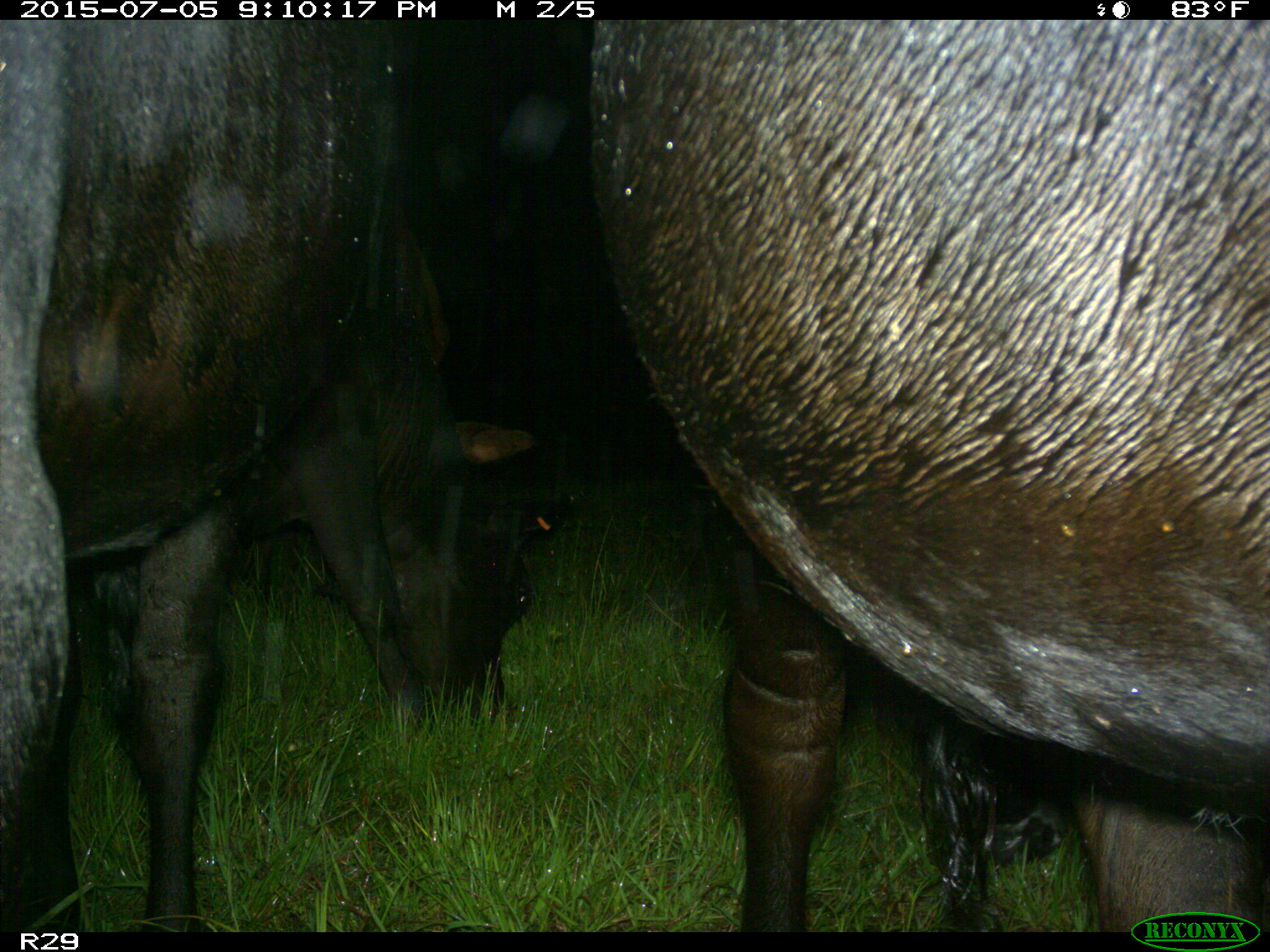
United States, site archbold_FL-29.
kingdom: Animalia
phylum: Chordata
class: Mammalia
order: Artiodactyla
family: Bovidae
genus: Bos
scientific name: Bos taurus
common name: domestic cow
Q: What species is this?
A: Bos taurus (domestic cow).